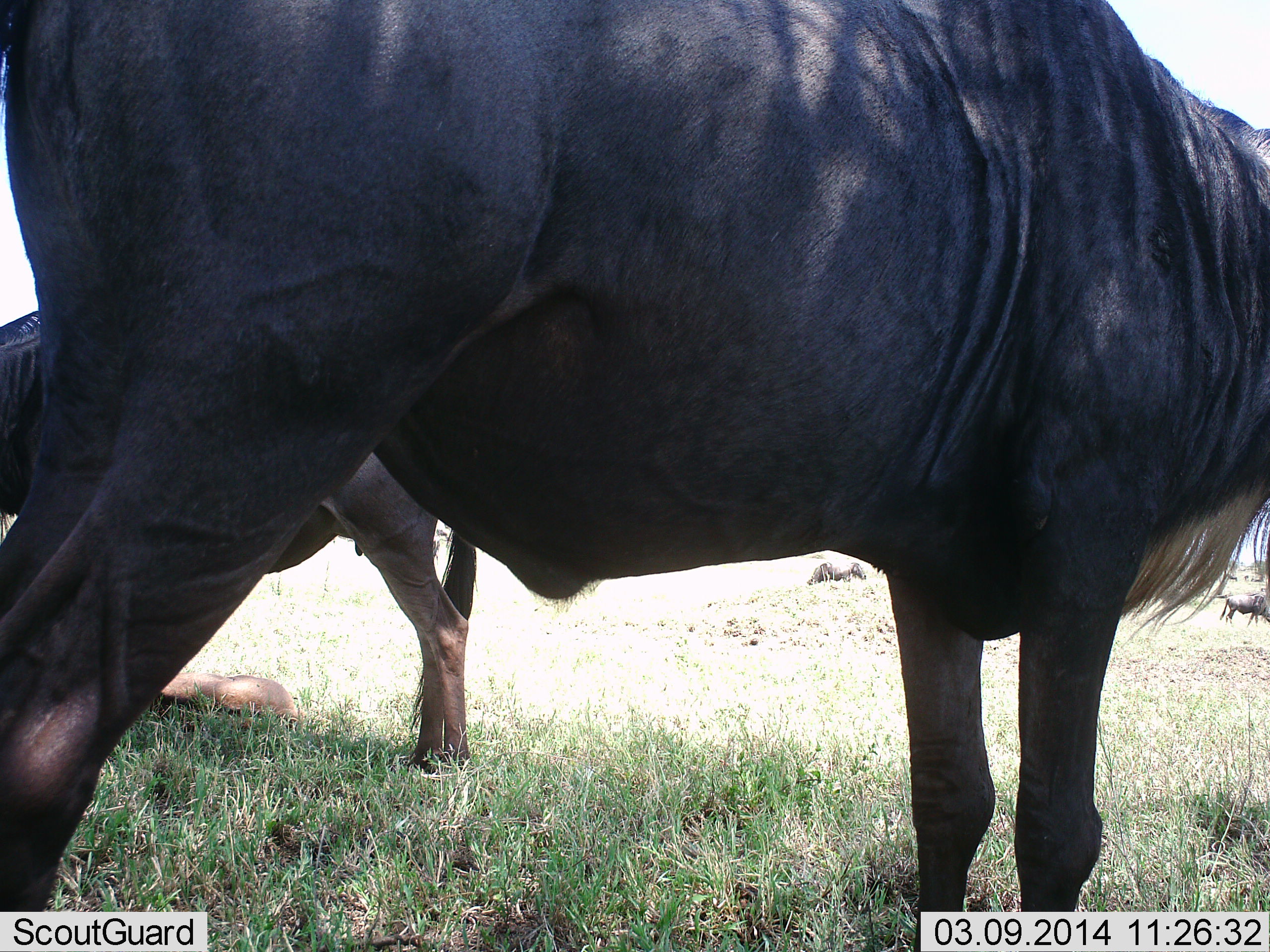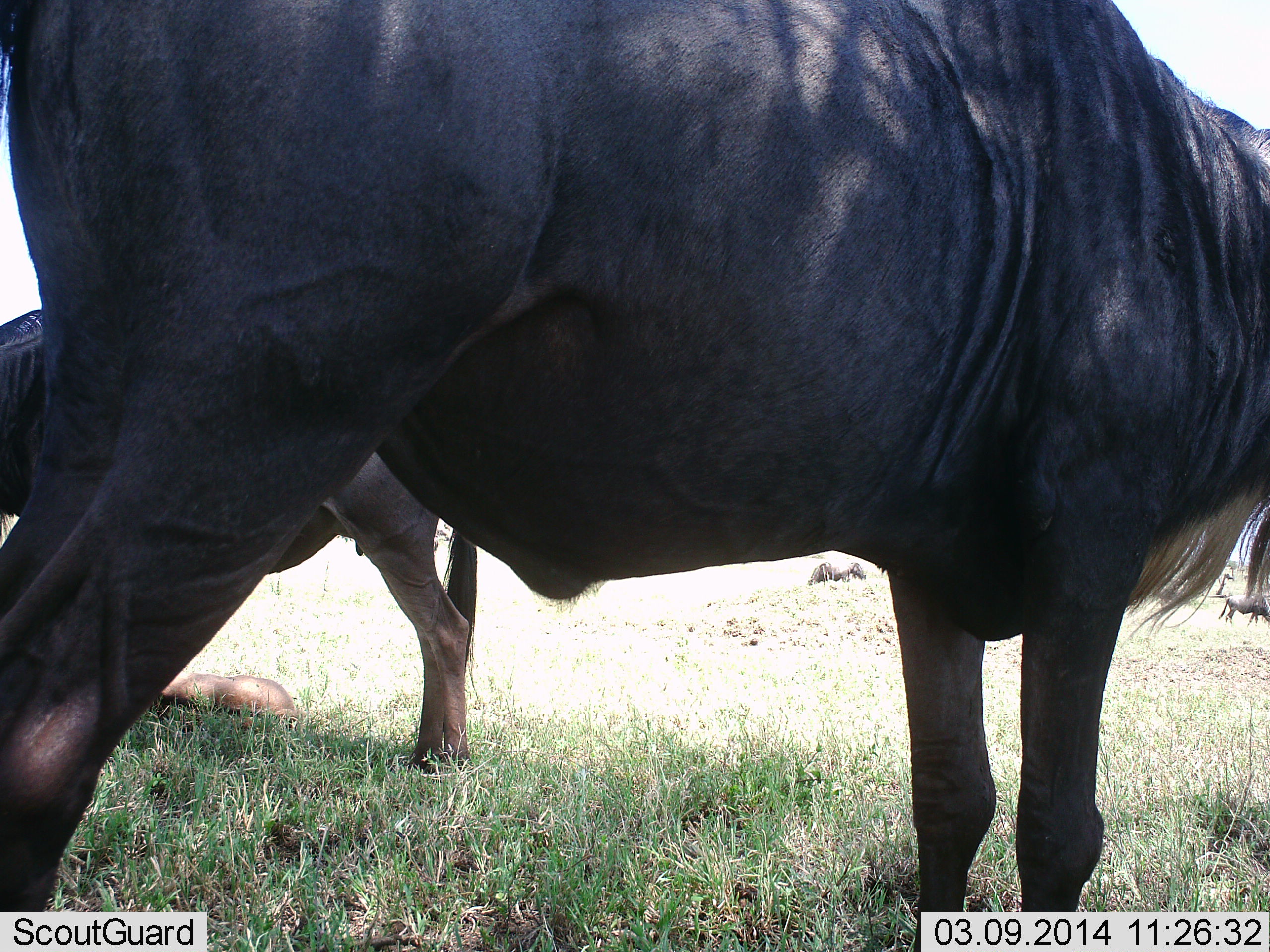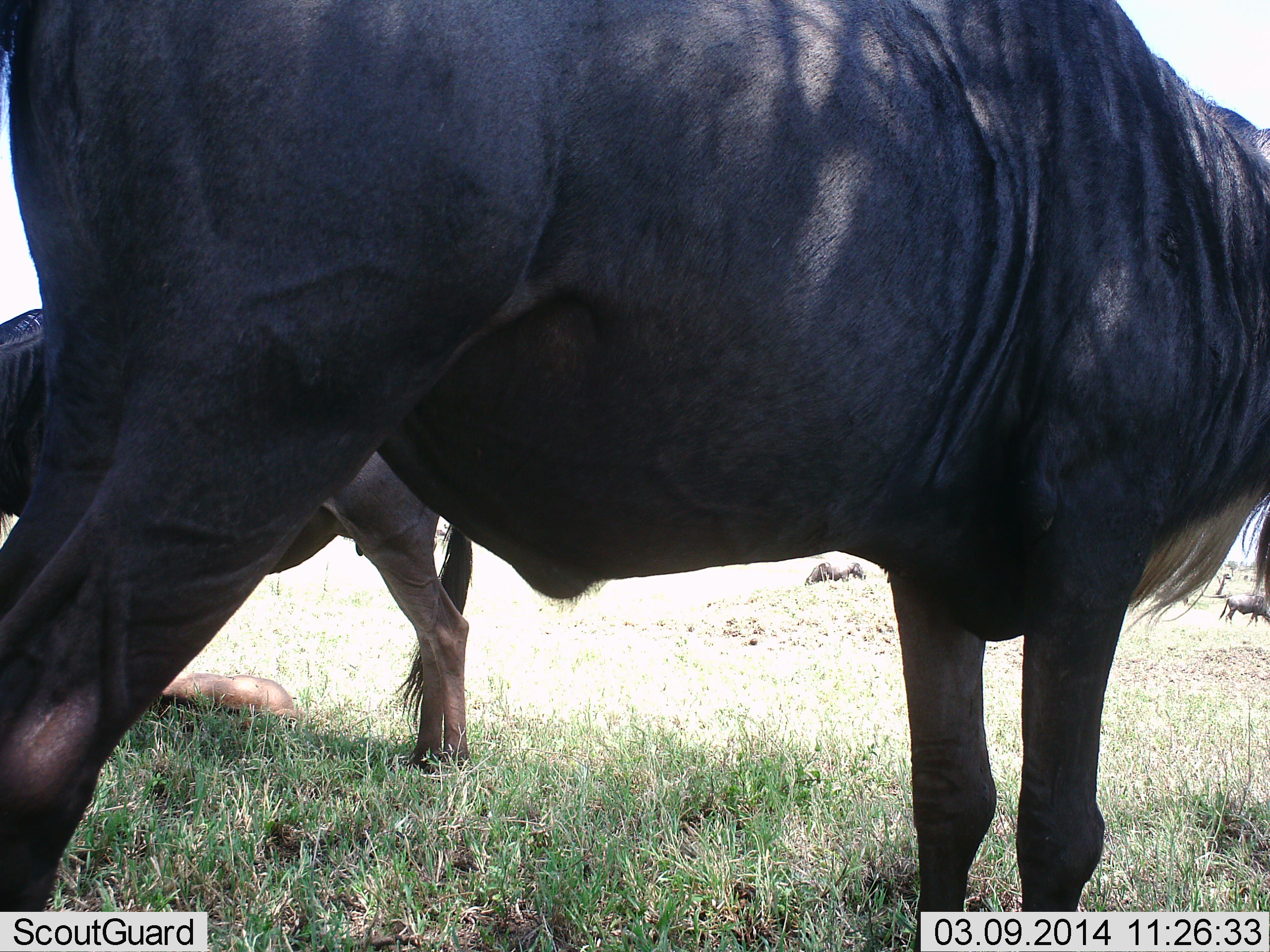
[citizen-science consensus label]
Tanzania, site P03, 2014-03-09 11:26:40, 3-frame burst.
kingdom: Animalia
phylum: Chordata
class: Mammalia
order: Artiodactyla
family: Bovidae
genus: Connochaetes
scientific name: Connochaetes taurinus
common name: blue wildebeest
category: wildebeest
Wildebeest (blue wildebeest) (Connochaetes taurinus), count 3. Behavior (volunteer vote fractions): standing 90%, resting 30%, moving 10%, interacting 0%. Young present (vote fraction): 60%. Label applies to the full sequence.